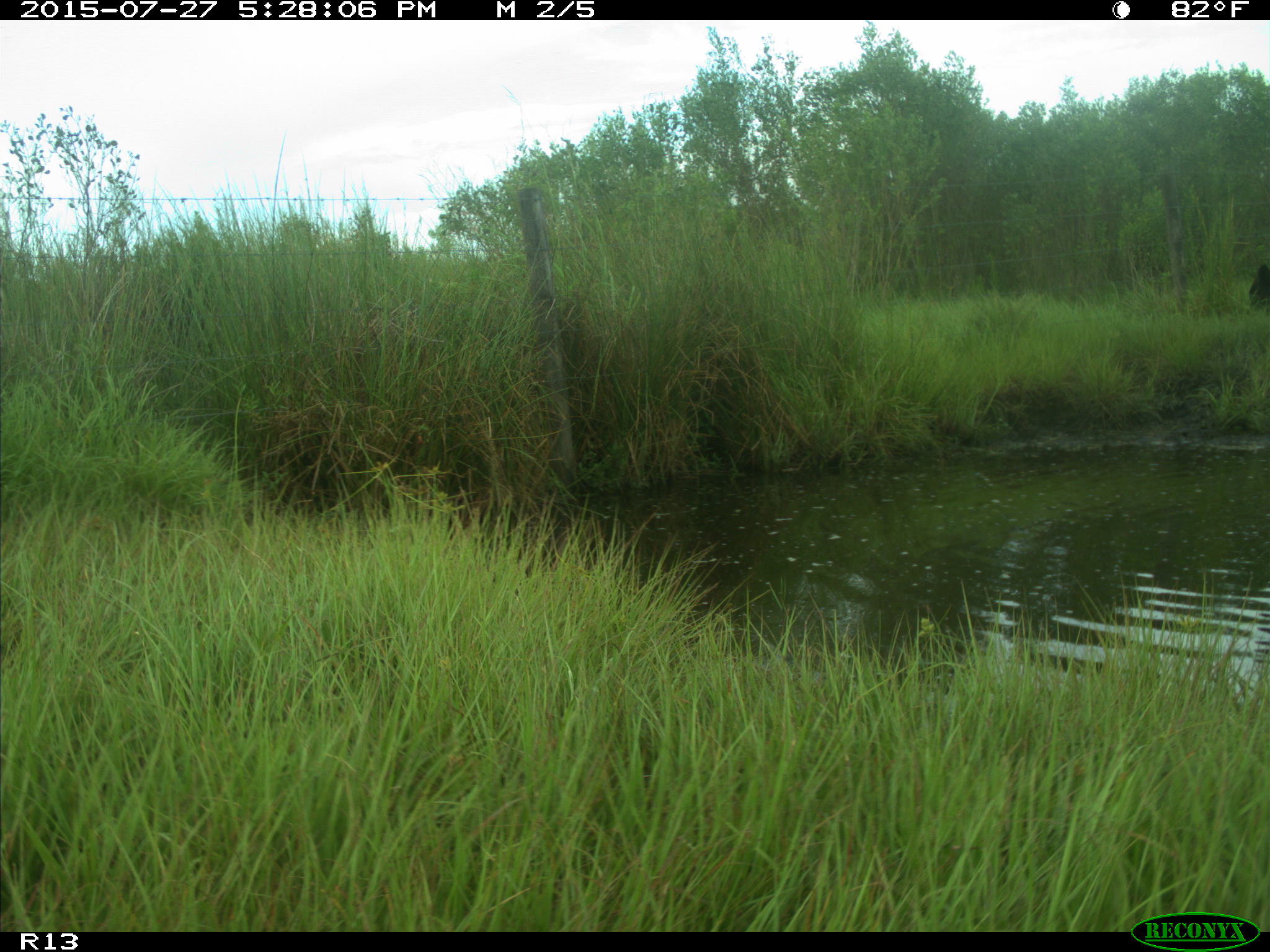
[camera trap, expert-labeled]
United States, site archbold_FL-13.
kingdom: Animalia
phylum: Chordata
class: Mammalia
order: Artiodactyla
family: Bovidae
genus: Bos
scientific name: Bos taurus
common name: domestic cow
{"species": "Bos taurus (domestic cow)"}